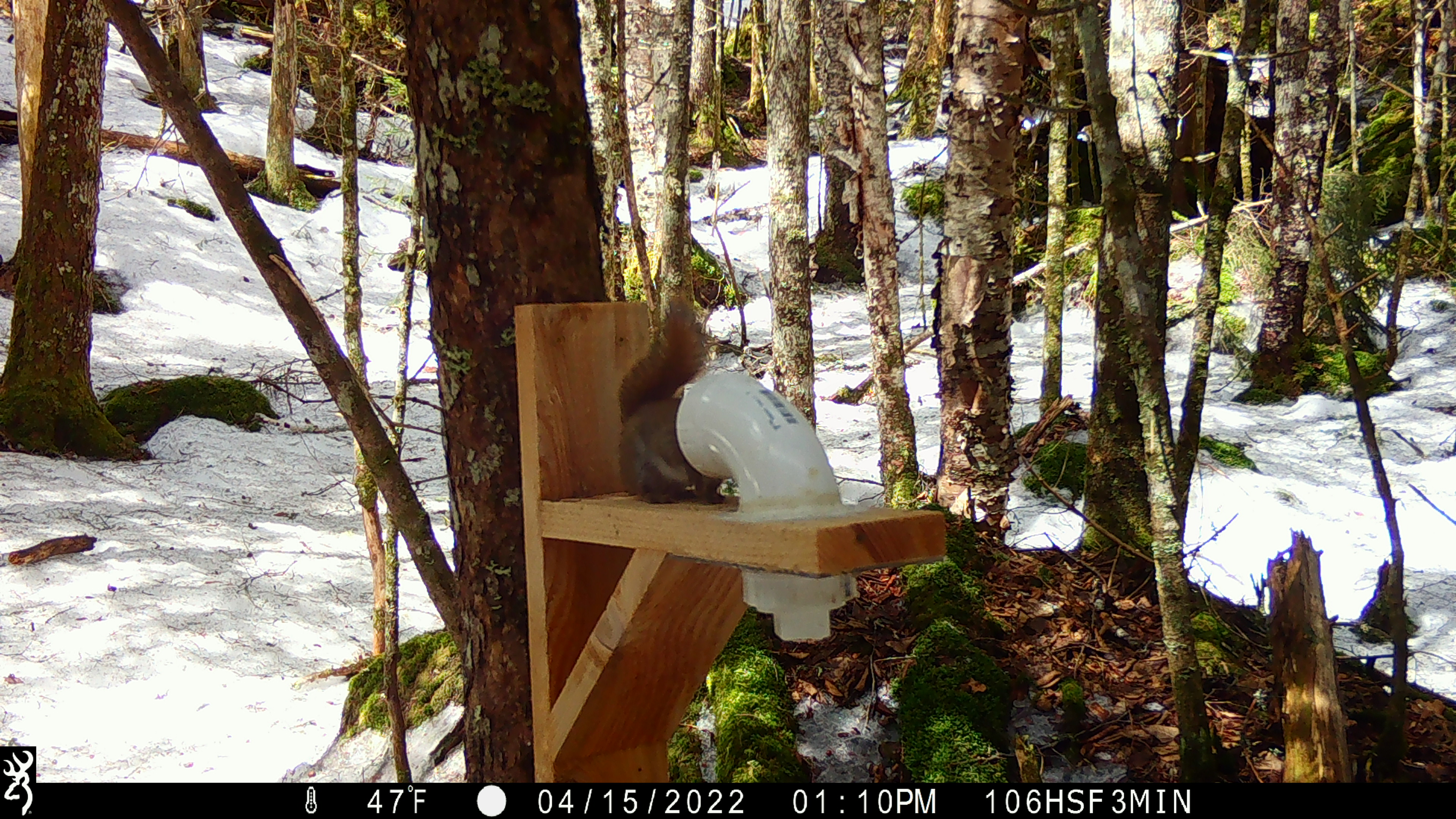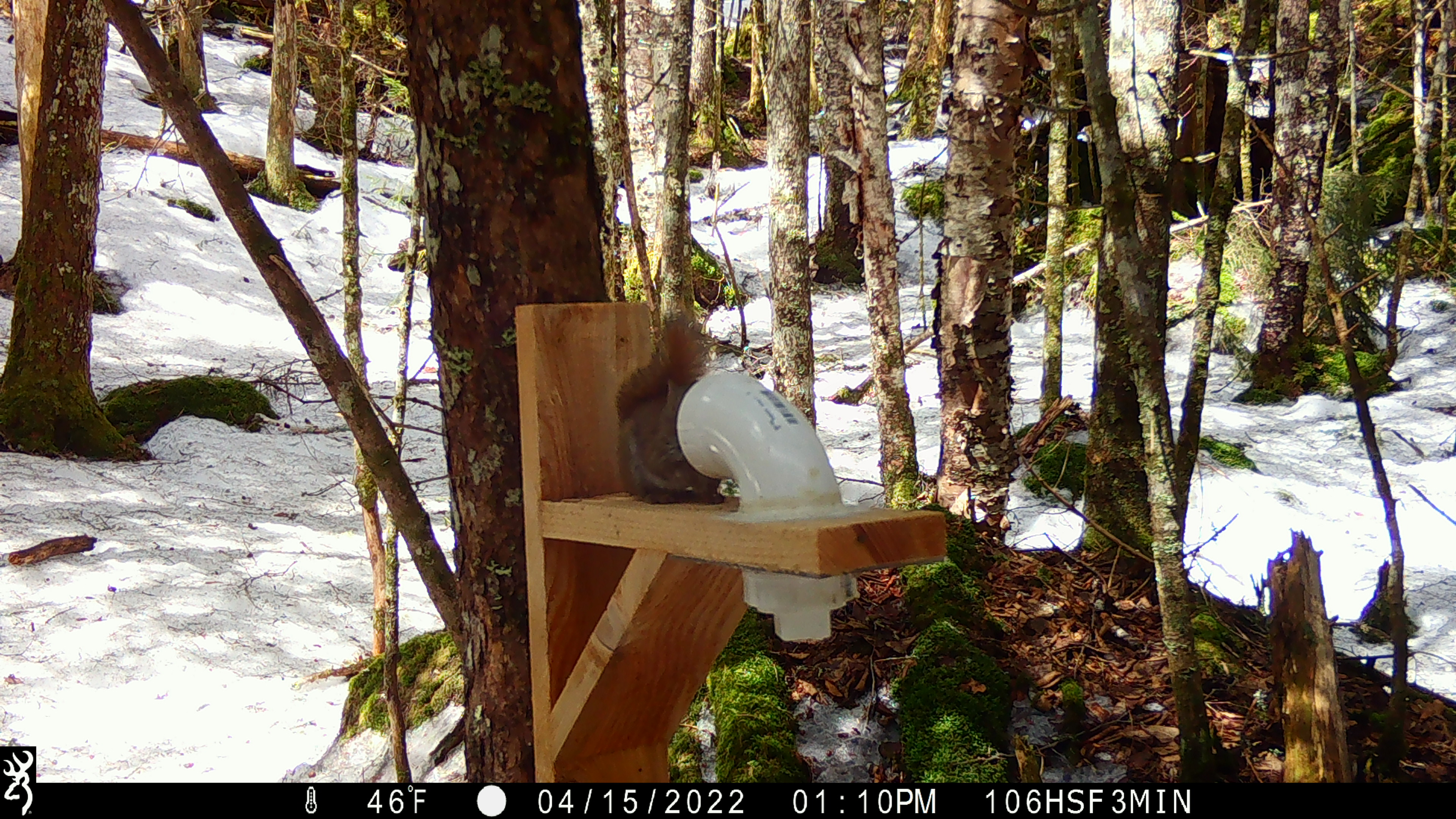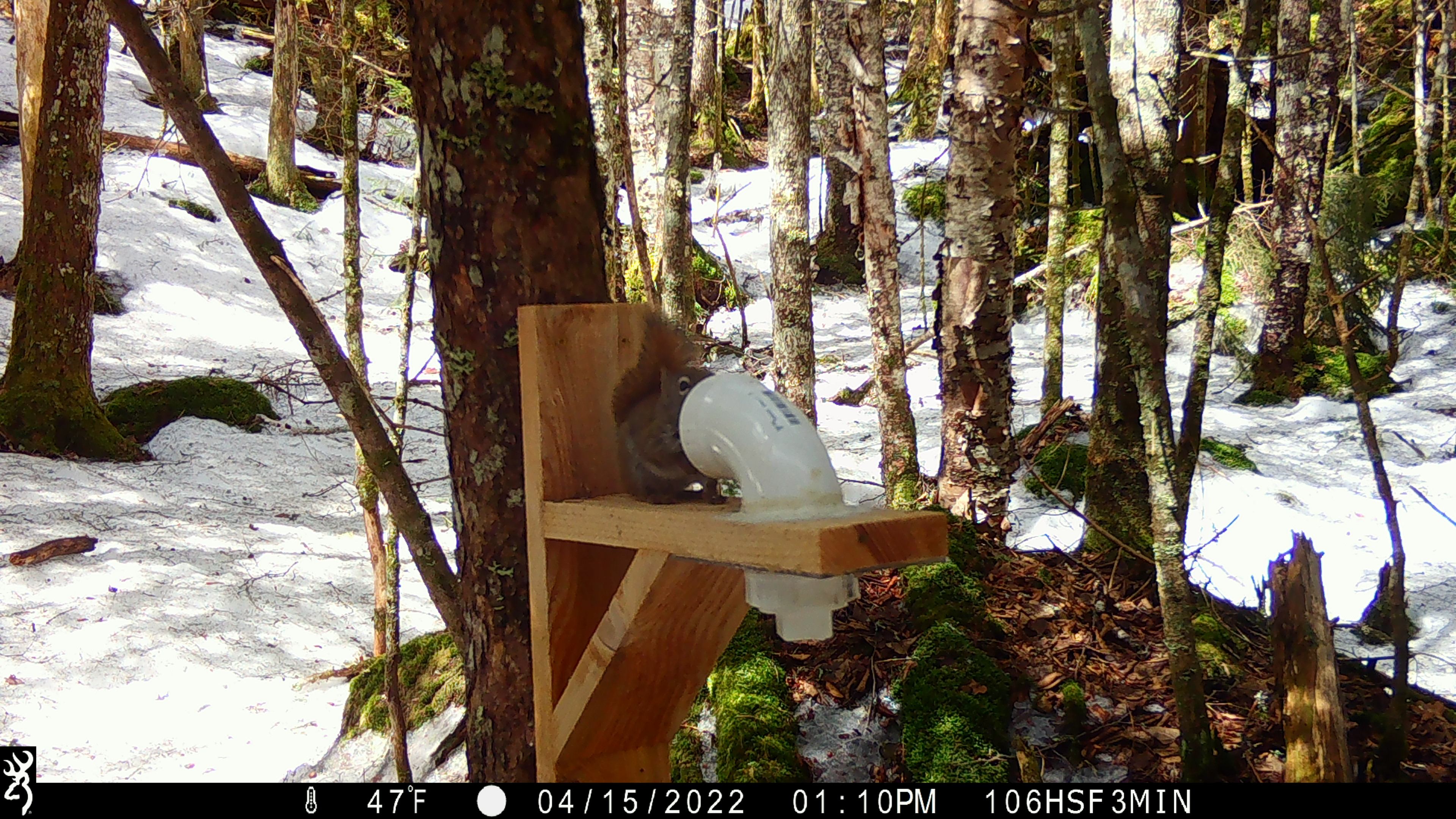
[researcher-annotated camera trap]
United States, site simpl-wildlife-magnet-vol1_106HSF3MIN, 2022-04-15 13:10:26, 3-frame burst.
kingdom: Animalia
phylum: Chordata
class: Mammalia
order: Rodentia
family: Sciuridae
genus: Tamiasciurus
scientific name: Tamiasciurus hudsonicus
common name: red squirrel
Red squirrel (Tamiasciurus hudsonicus).